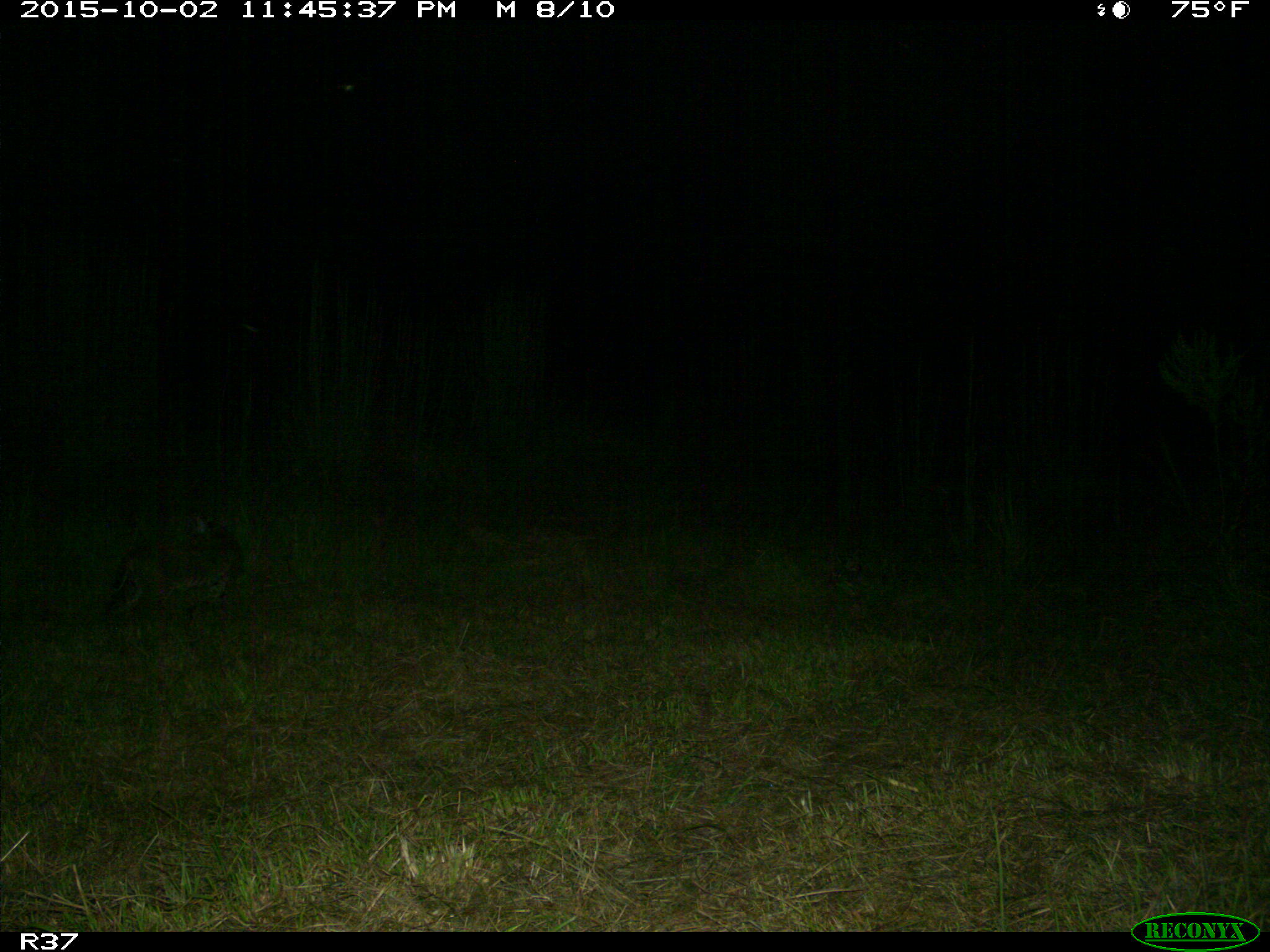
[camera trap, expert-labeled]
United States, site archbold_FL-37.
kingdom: Animalia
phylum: Chordata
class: Mammalia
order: Carnivora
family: Felidae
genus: Lynx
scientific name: Lynx rufus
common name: bobcat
Lynx rufus (bobcat).